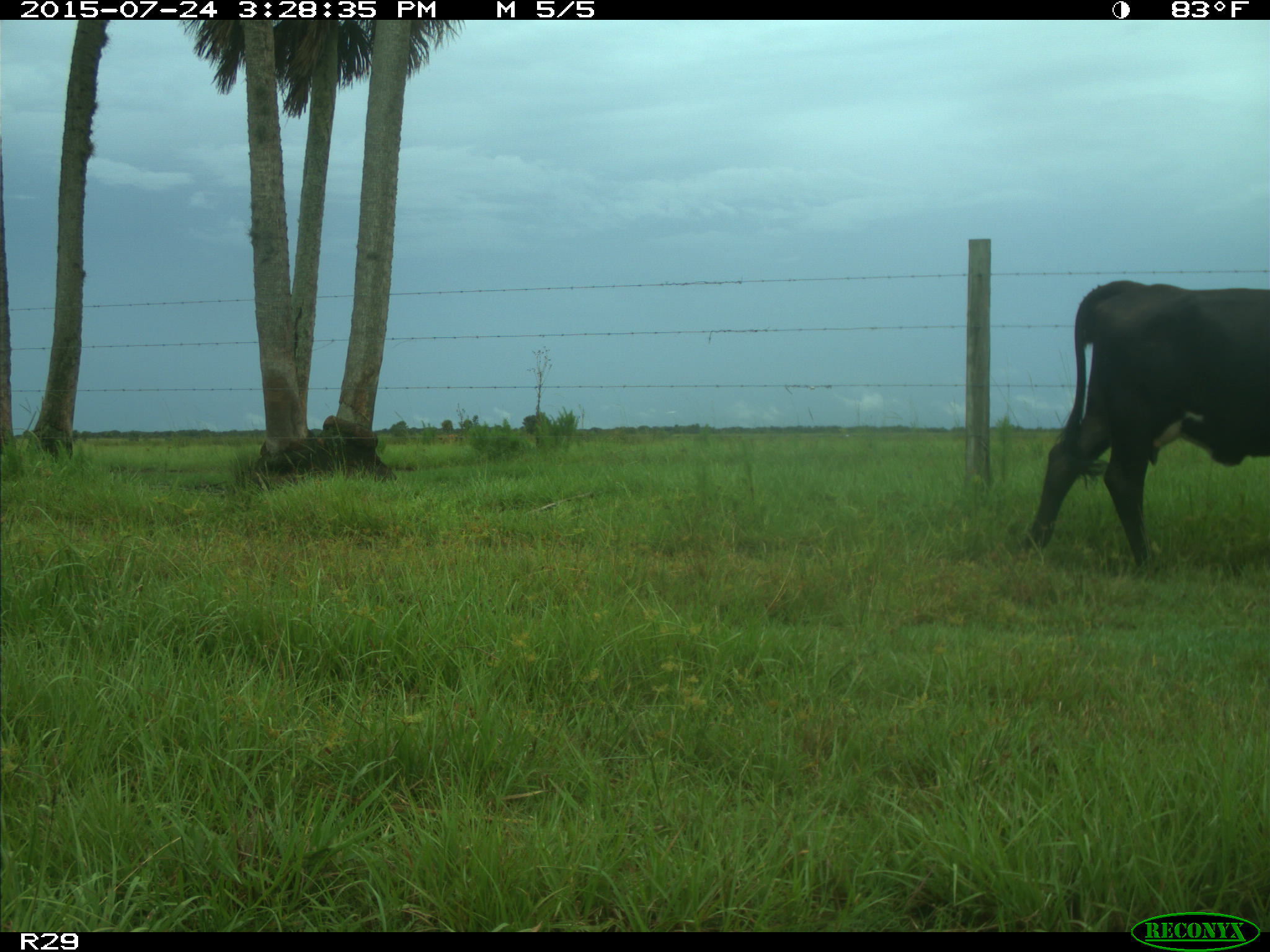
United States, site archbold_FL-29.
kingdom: Animalia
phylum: Chordata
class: Mammalia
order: Artiodactyla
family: Bovidae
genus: Bos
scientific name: Bos taurus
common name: domestic cow